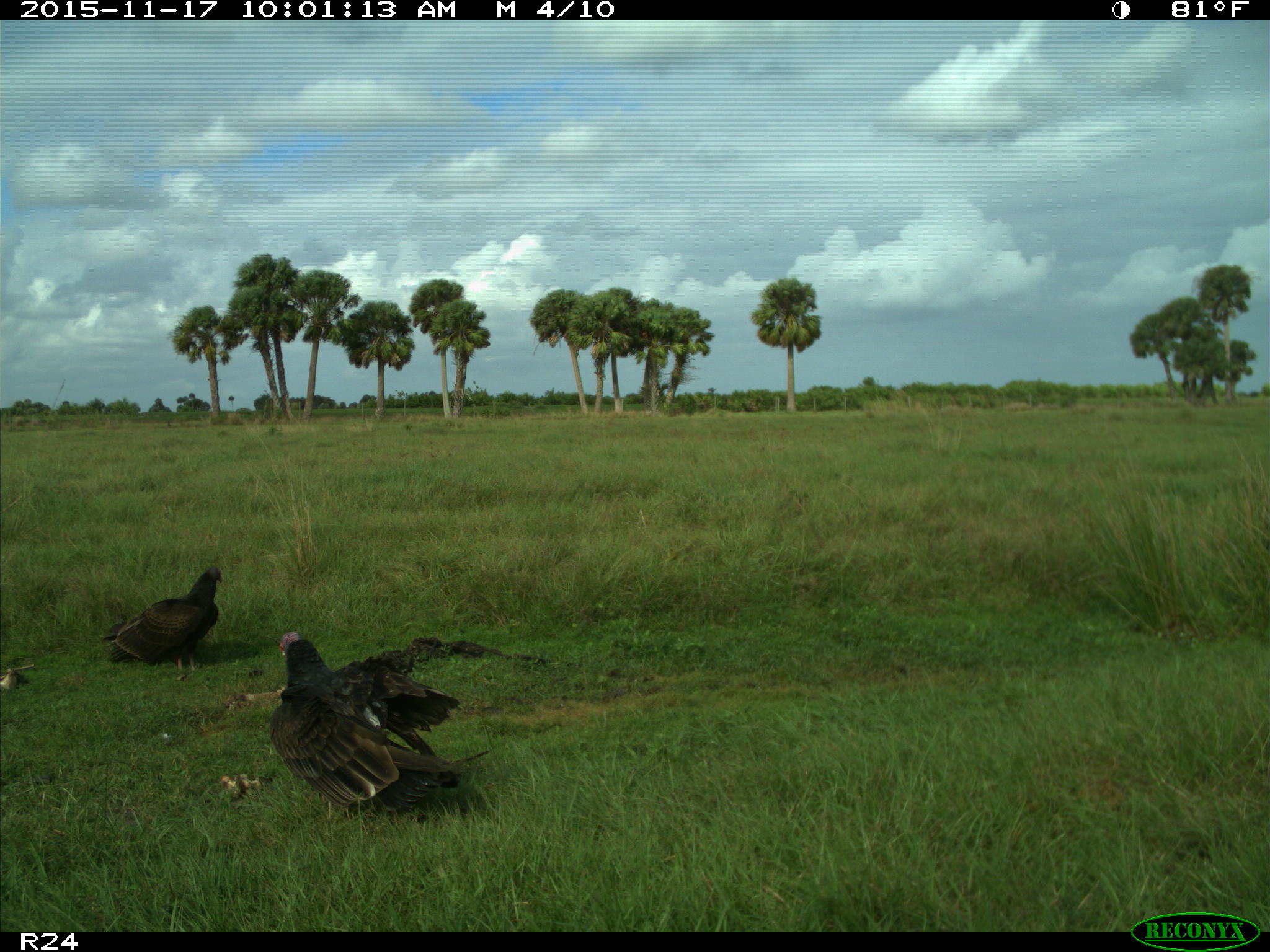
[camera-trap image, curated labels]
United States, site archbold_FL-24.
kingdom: Animalia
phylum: Chordata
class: Aves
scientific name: Aves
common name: birds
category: unidentified bird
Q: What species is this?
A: Unidentified bird (birds) (Aves).